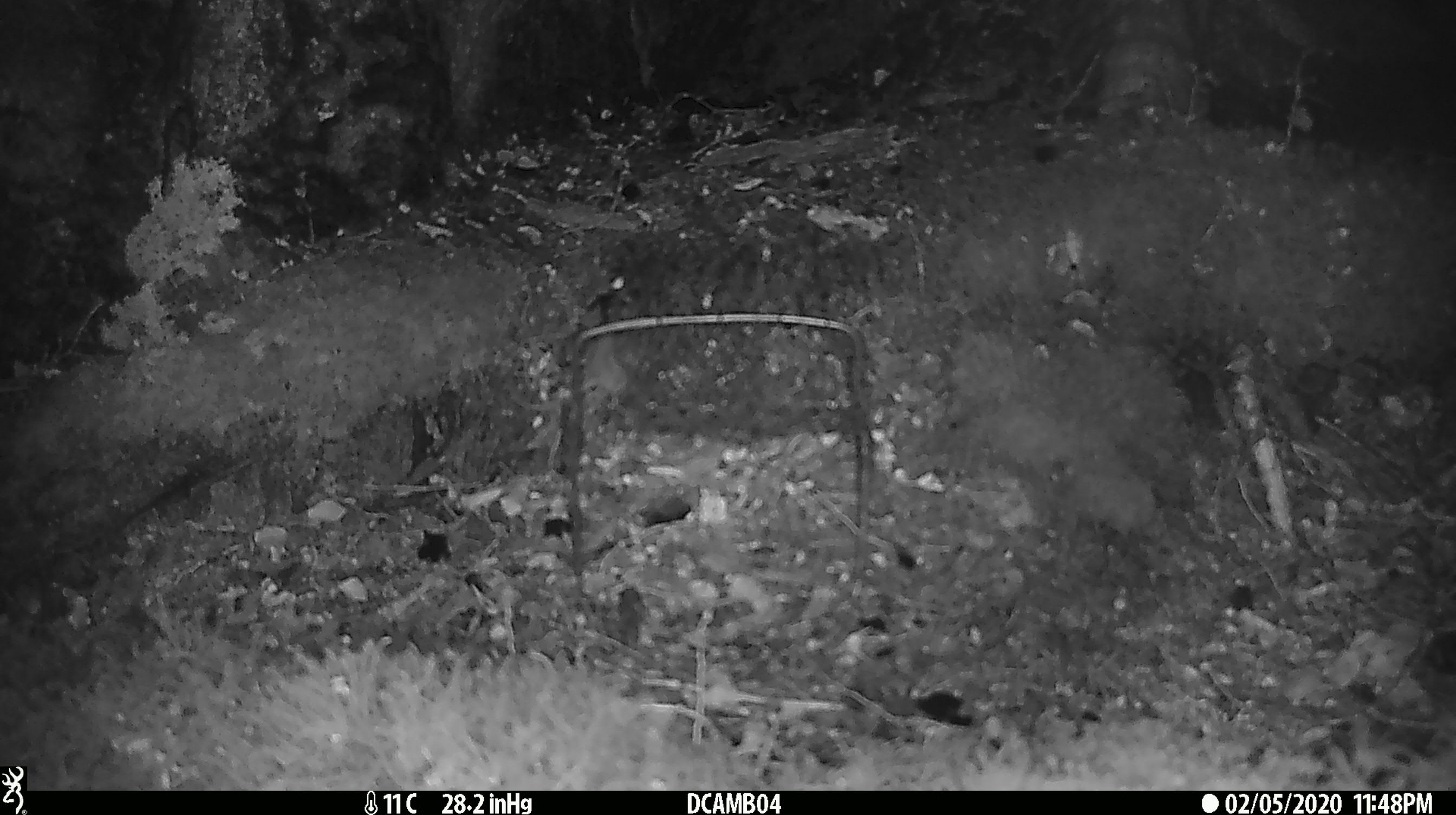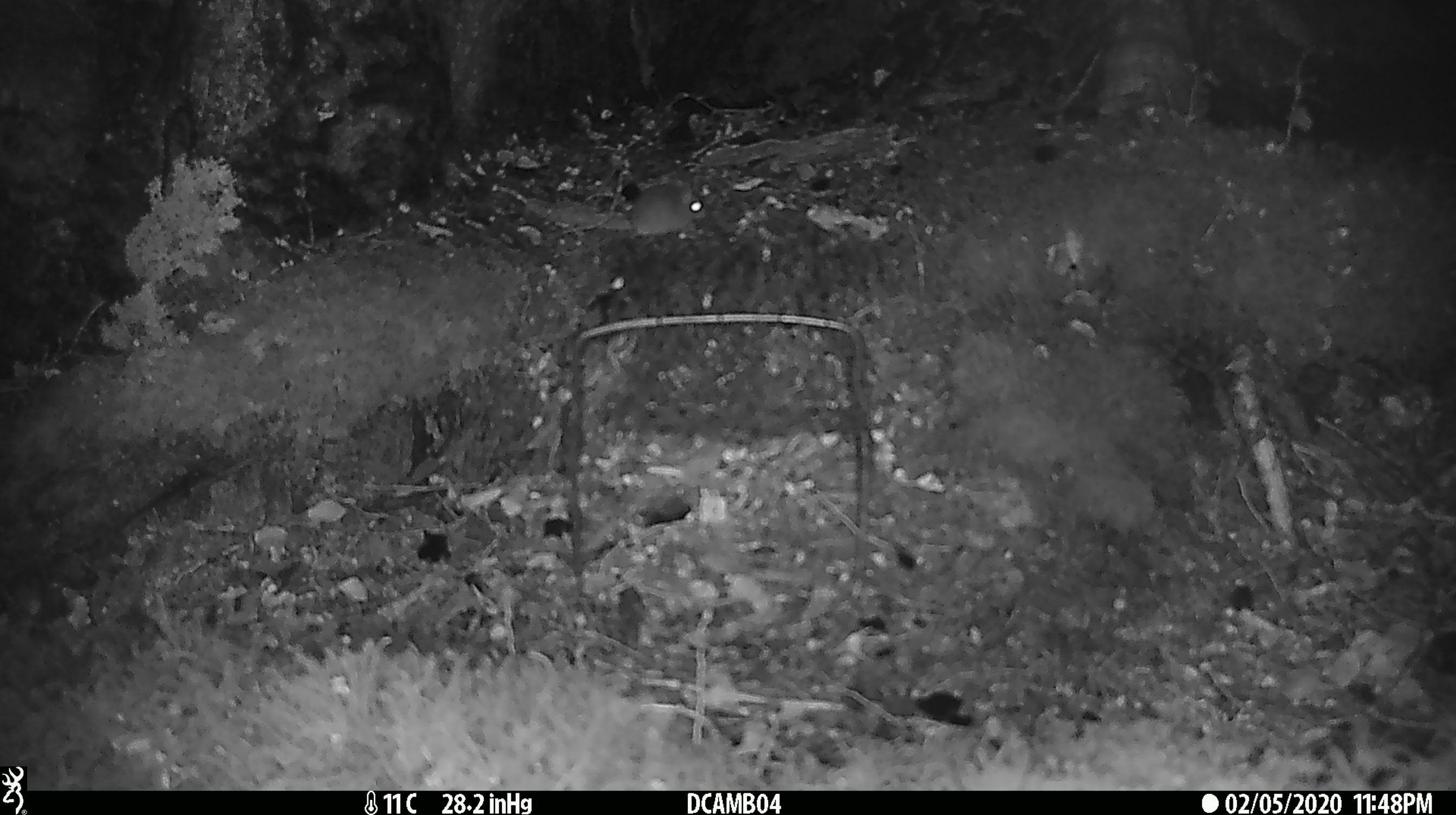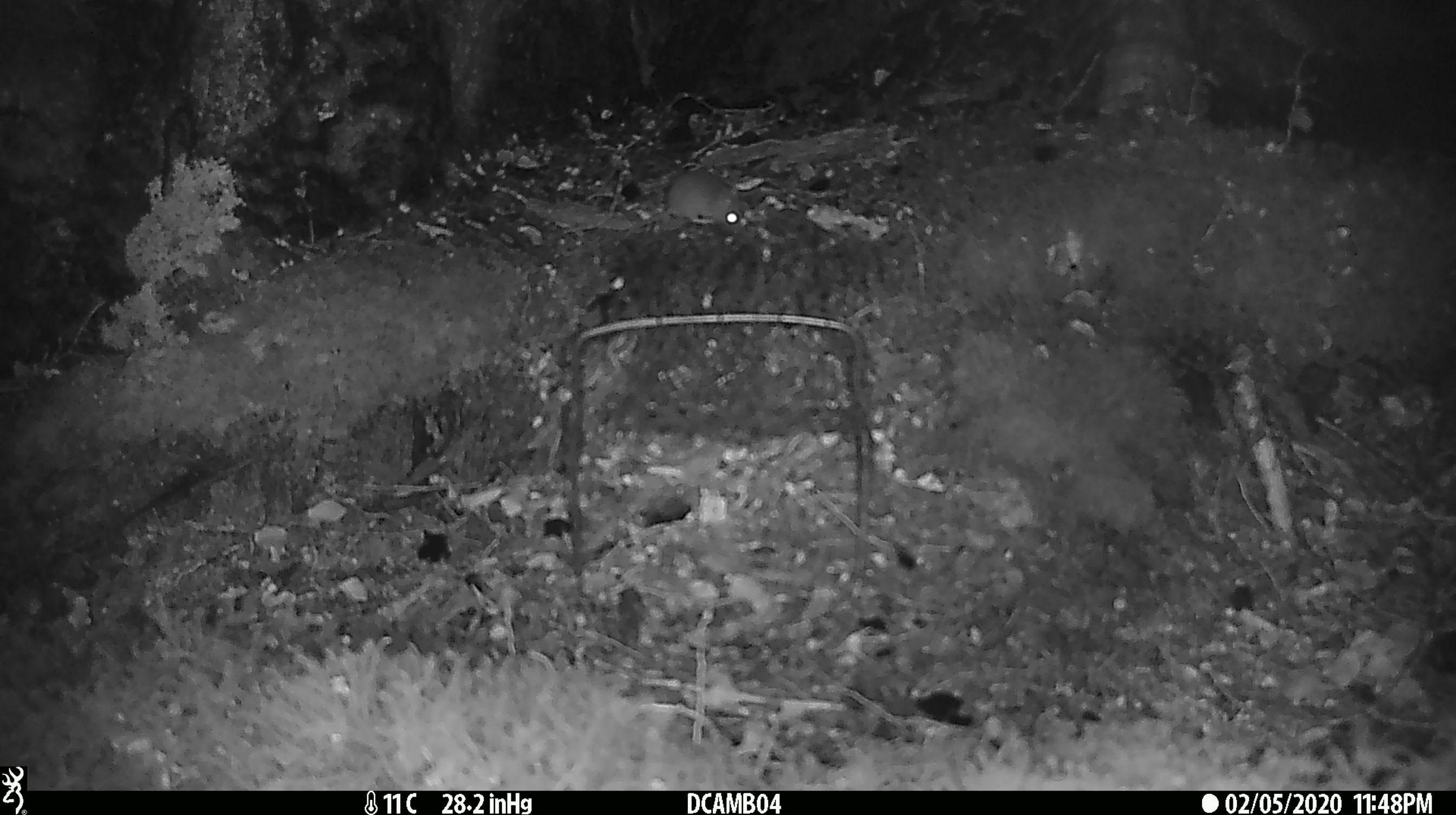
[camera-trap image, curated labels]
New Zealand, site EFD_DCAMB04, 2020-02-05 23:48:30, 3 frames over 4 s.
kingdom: Animalia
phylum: Chordata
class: Mammalia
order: Rodentia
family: Muridae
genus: Mus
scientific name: Mus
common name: mouse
Mouse (Mus).